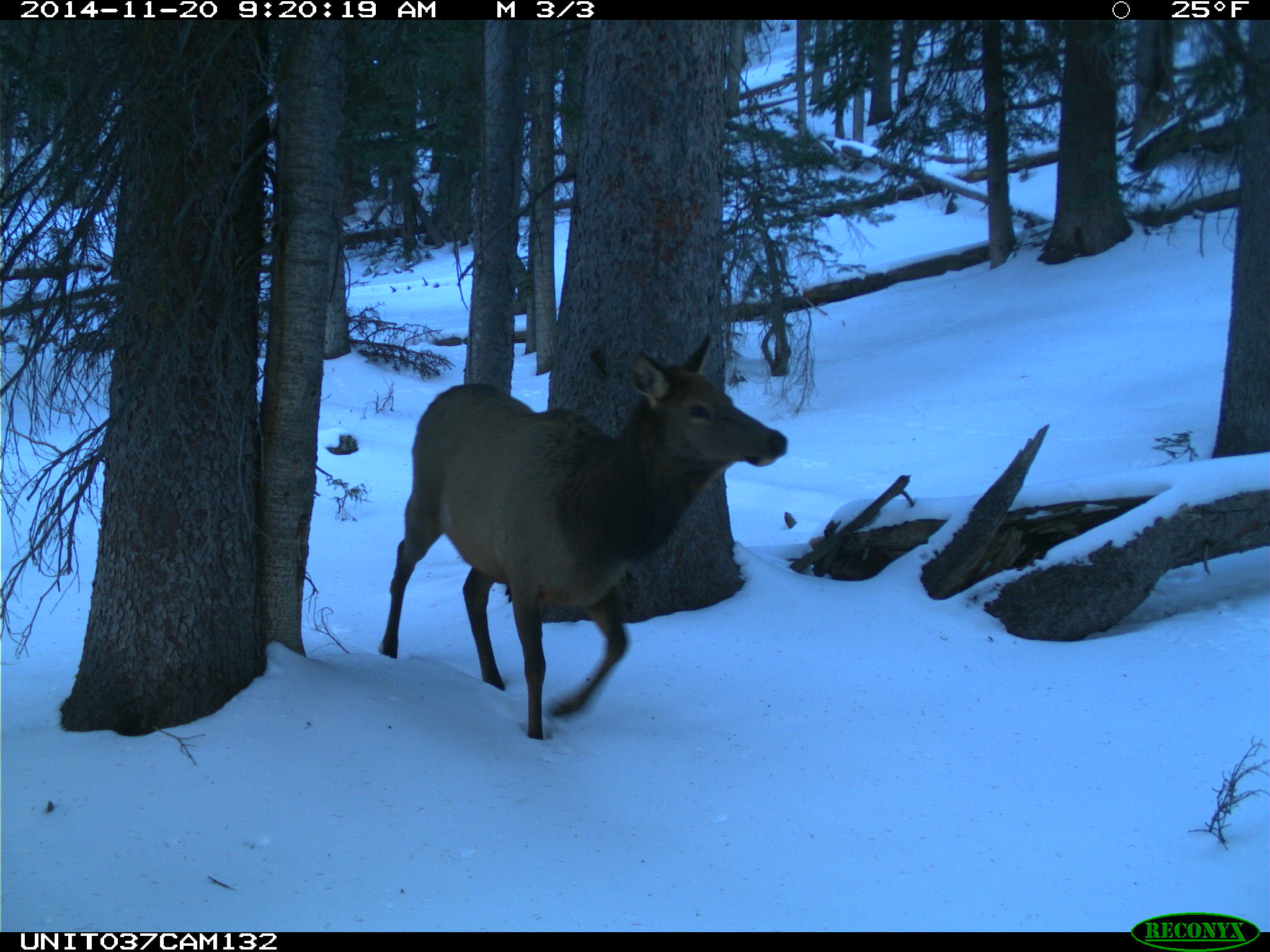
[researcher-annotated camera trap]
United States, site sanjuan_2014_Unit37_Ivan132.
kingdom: Animalia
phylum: Chordata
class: Mammalia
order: Artiodactyla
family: Cervidae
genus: Cervus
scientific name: Cervus elaphus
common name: red deer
Cervus elaphus (red deer).